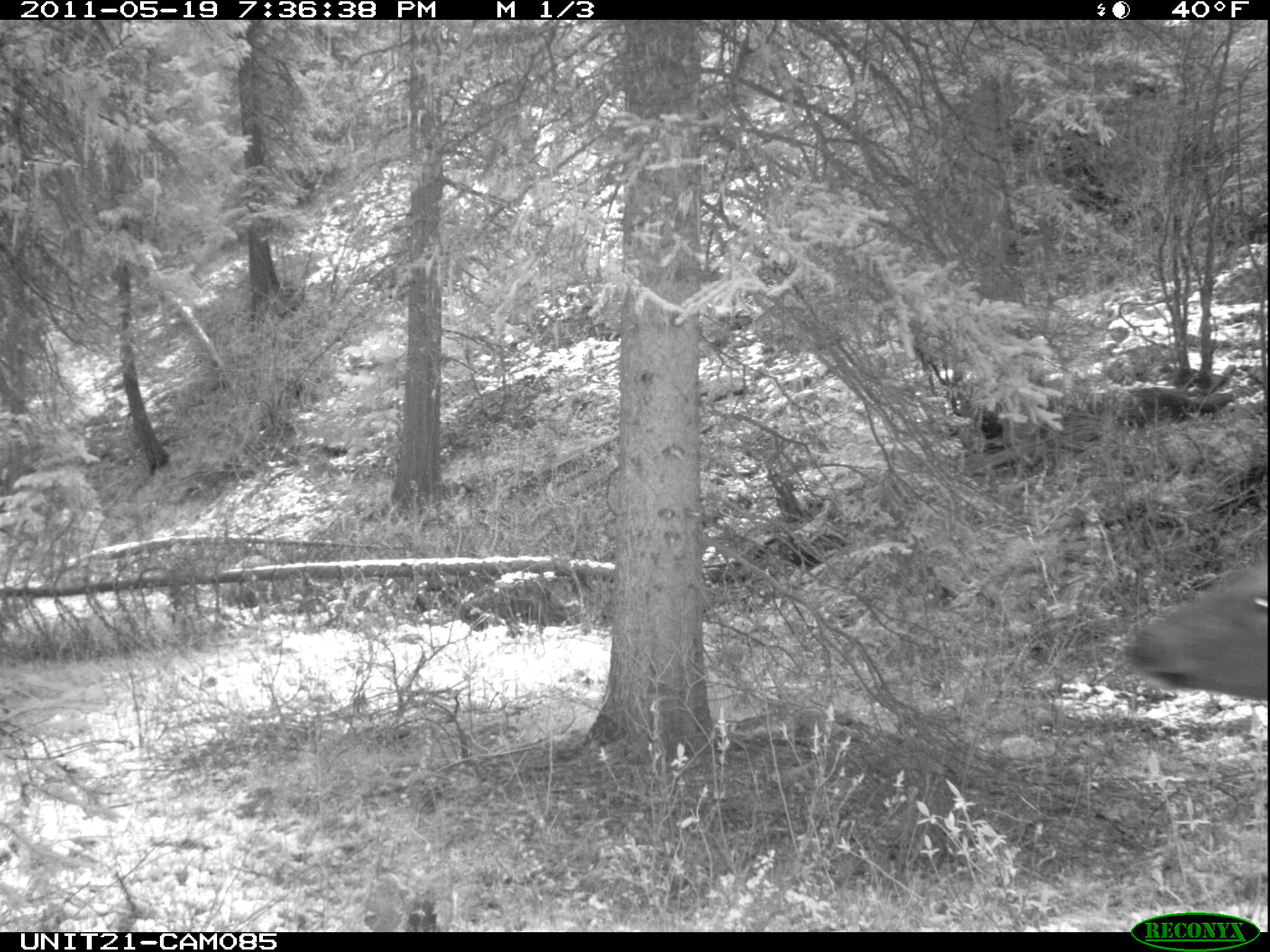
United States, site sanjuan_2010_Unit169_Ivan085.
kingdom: Animalia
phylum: Chordata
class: Mammalia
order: Artiodactyla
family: Cervidae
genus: Cervus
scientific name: Cervus elaphus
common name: red deer